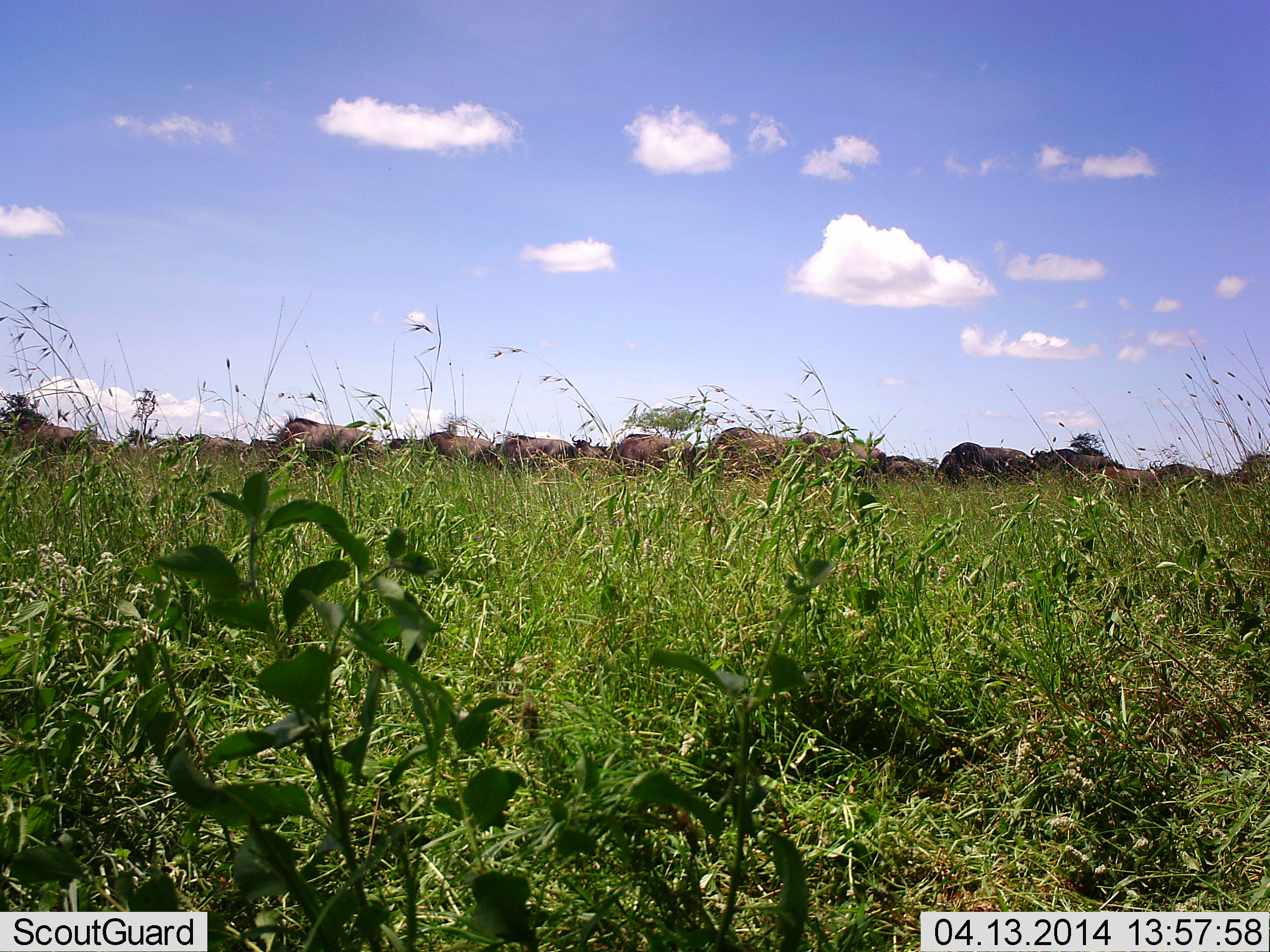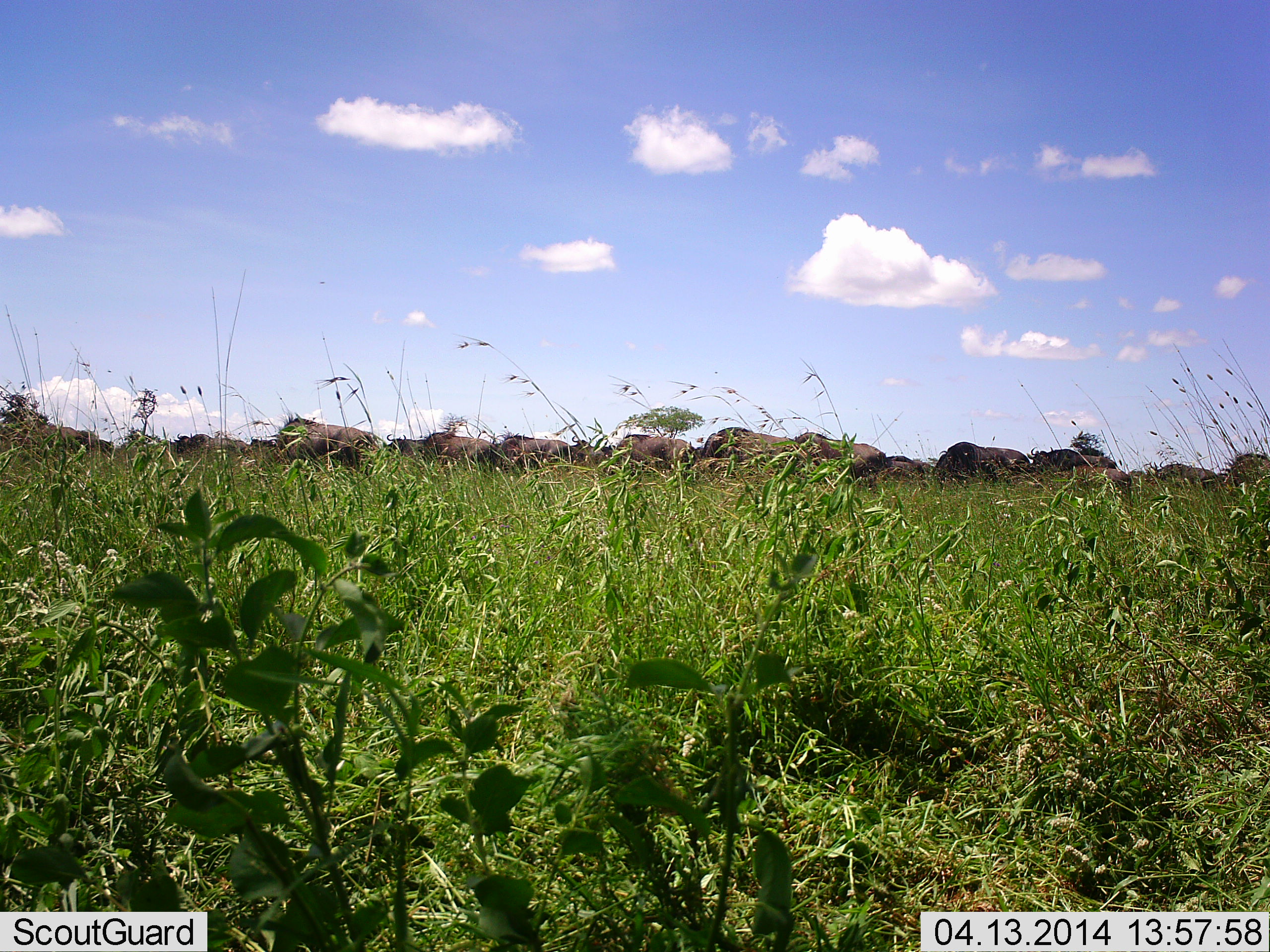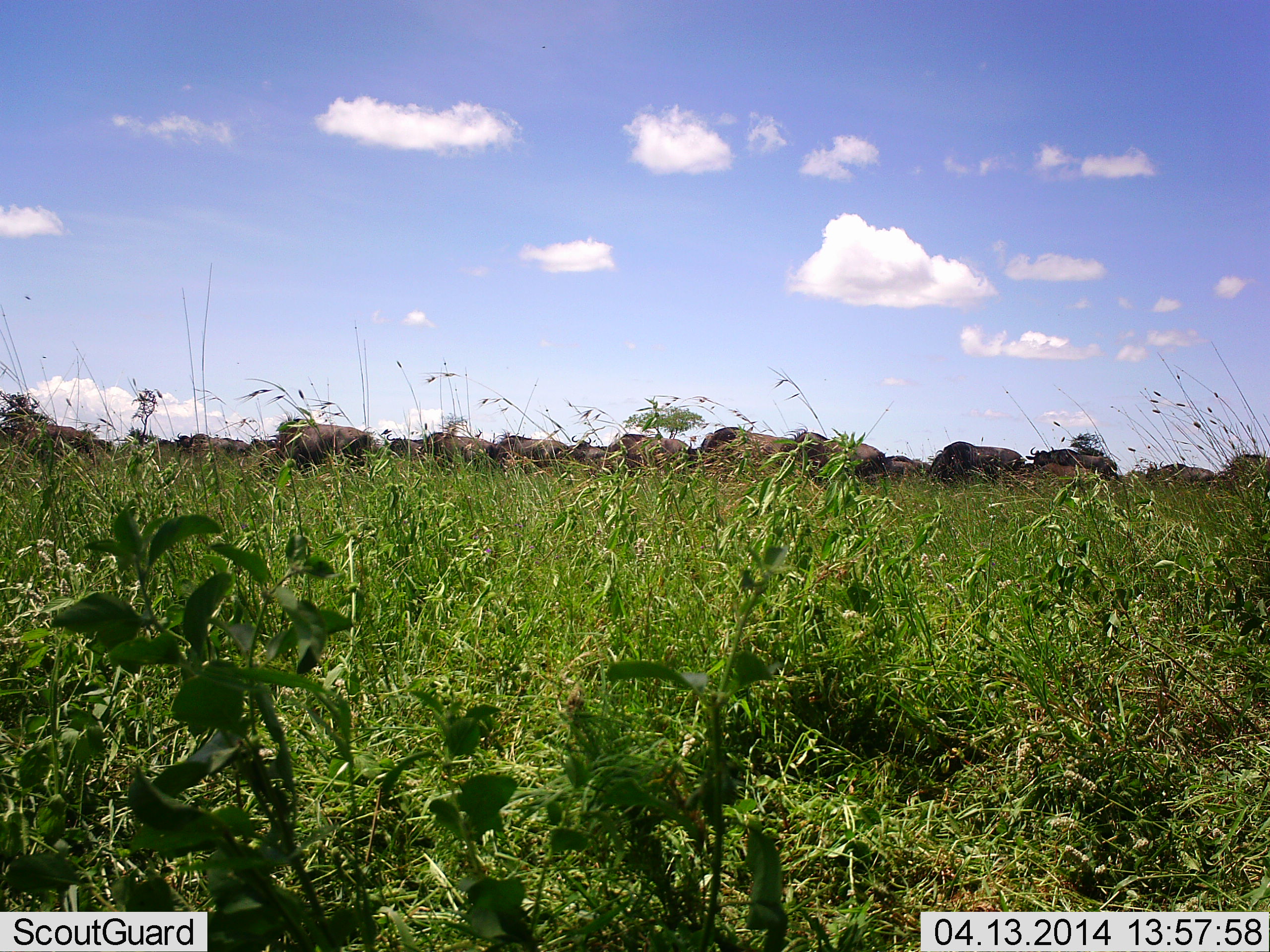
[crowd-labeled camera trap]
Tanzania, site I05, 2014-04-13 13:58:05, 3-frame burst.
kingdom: Animalia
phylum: Chordata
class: Mammalia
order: Artiodactyla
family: Bovidae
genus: Connochaetes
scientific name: Connochaetes taurinus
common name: blue wildebeest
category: wildebeest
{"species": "wildebeest (blue wildebeest) (Connochaetes taurinus)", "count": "11-50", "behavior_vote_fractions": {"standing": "30%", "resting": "0%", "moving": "20%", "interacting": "0%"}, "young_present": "0%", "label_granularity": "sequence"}